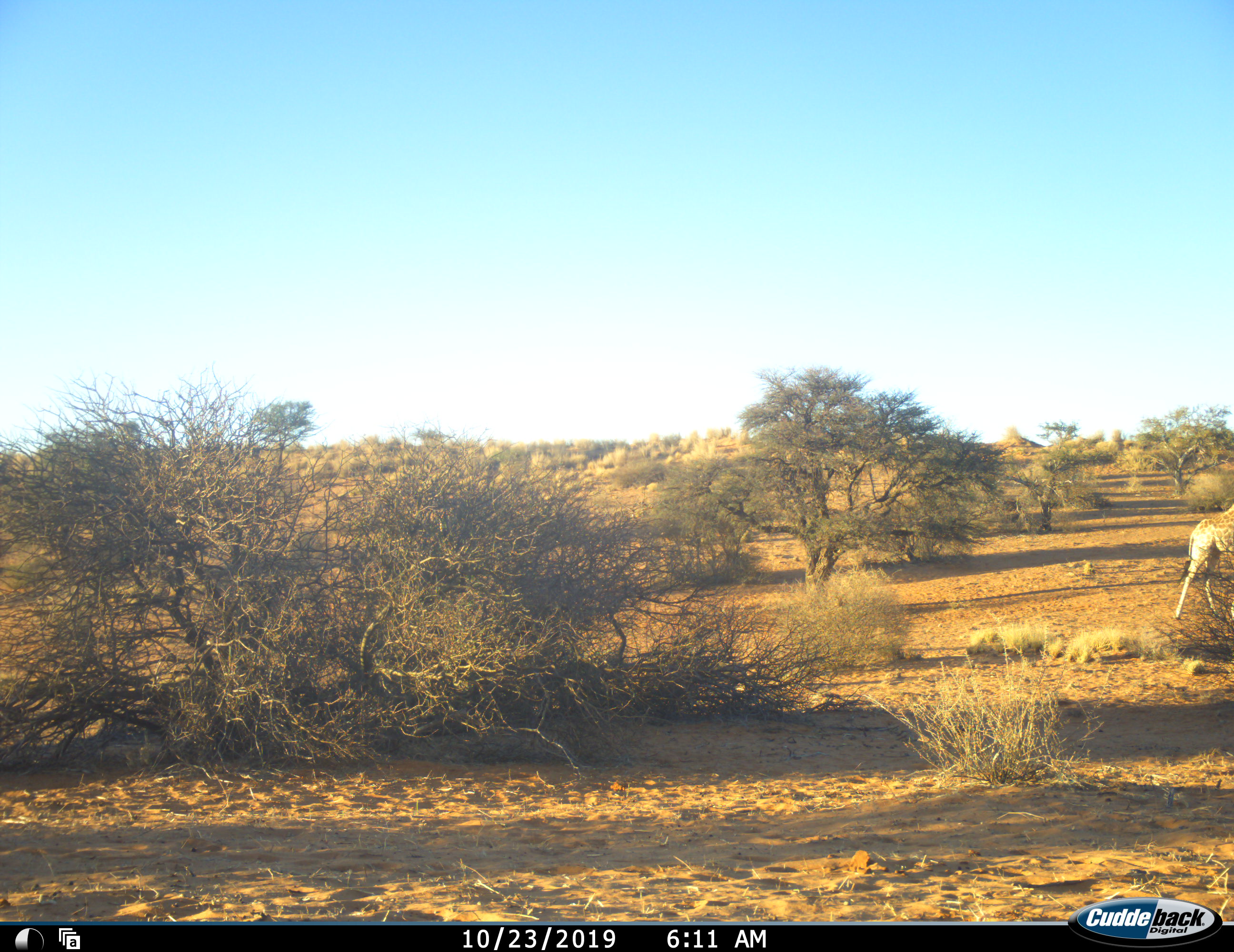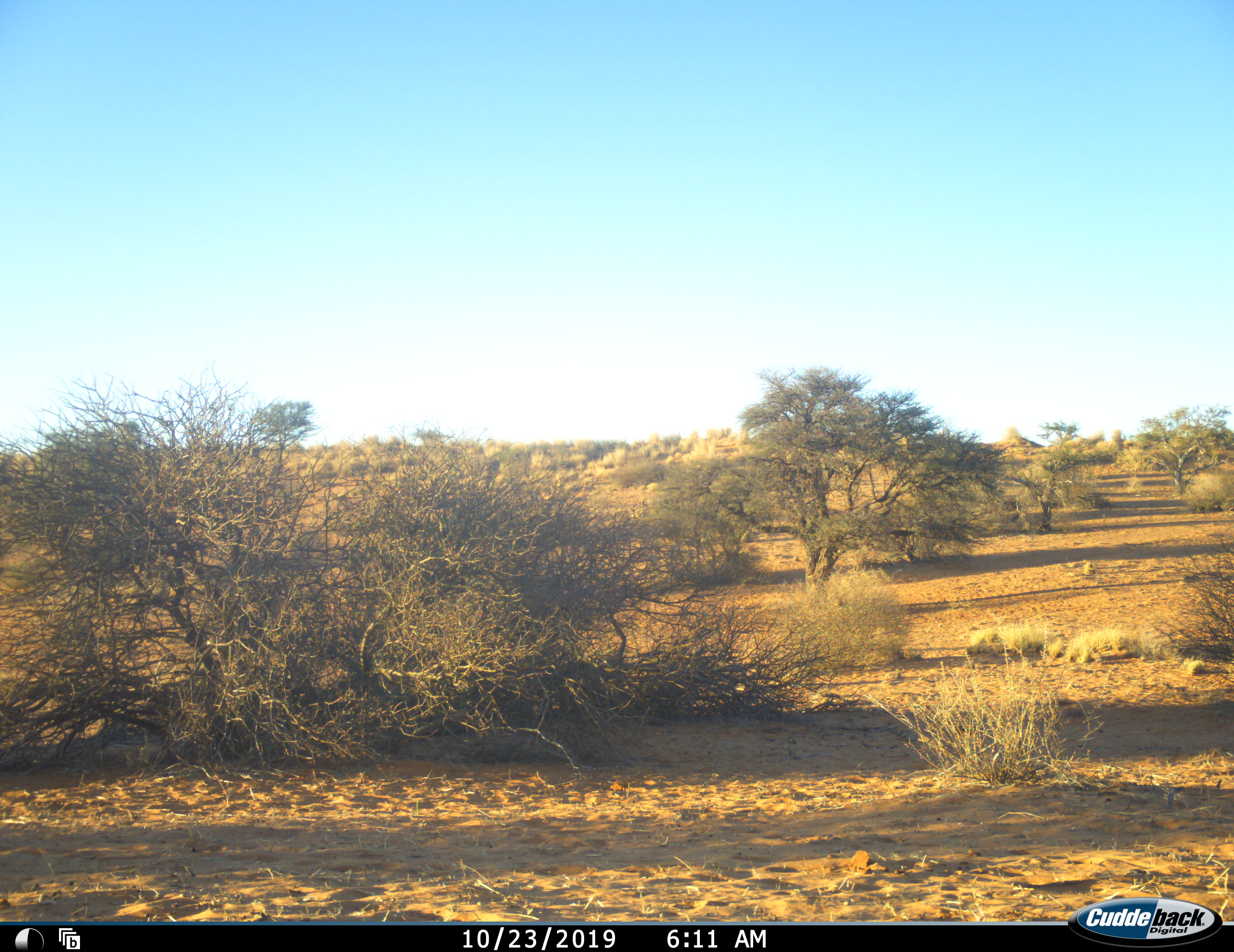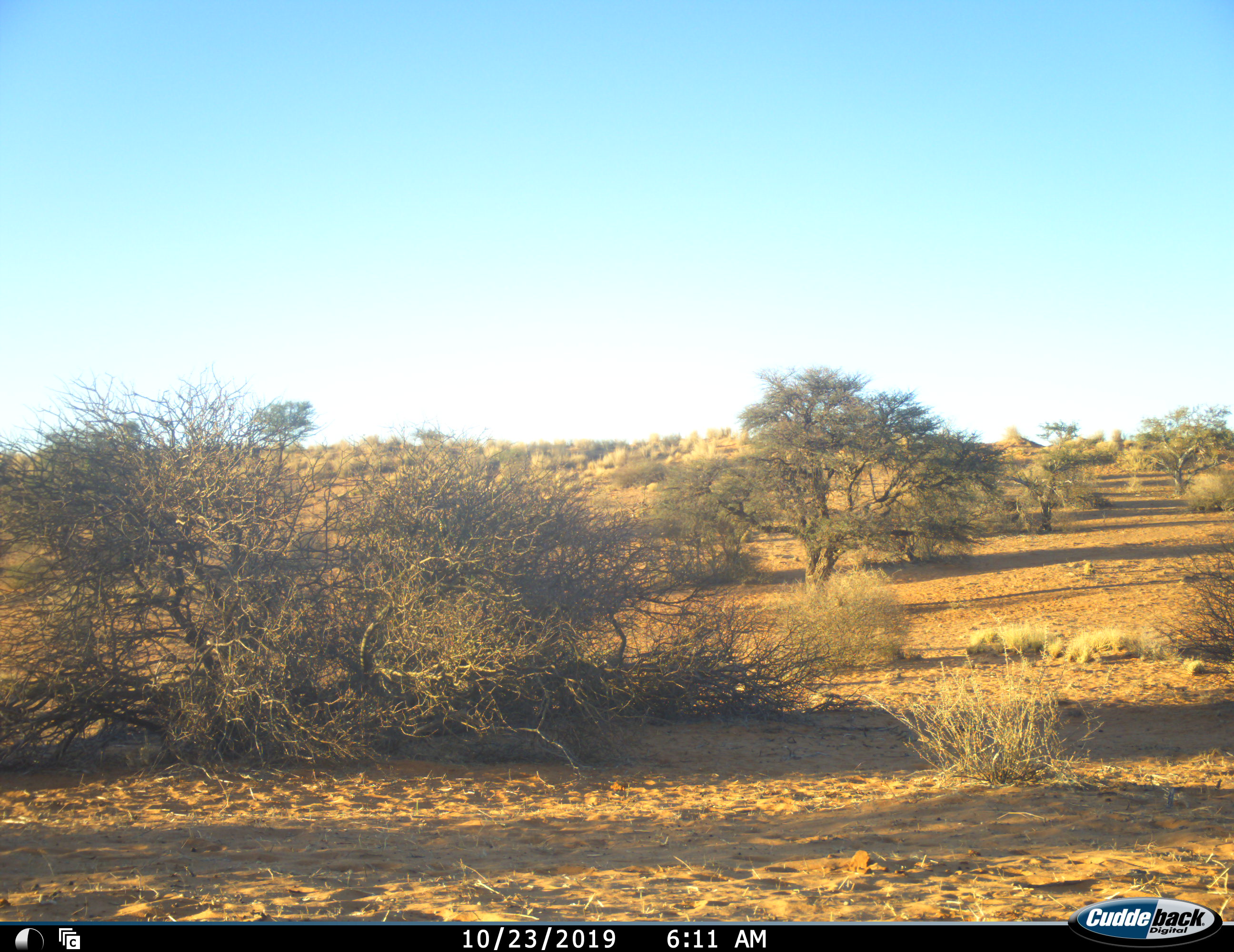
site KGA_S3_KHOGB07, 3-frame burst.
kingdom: Animalia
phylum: Chordata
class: Mammalia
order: Artiodactyla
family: Giraffidae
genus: Giraffa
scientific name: Giraffa camelopardalis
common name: giraffe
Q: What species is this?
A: Giraffe (Giraffa camelopardalis).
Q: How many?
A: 1.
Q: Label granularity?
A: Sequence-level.